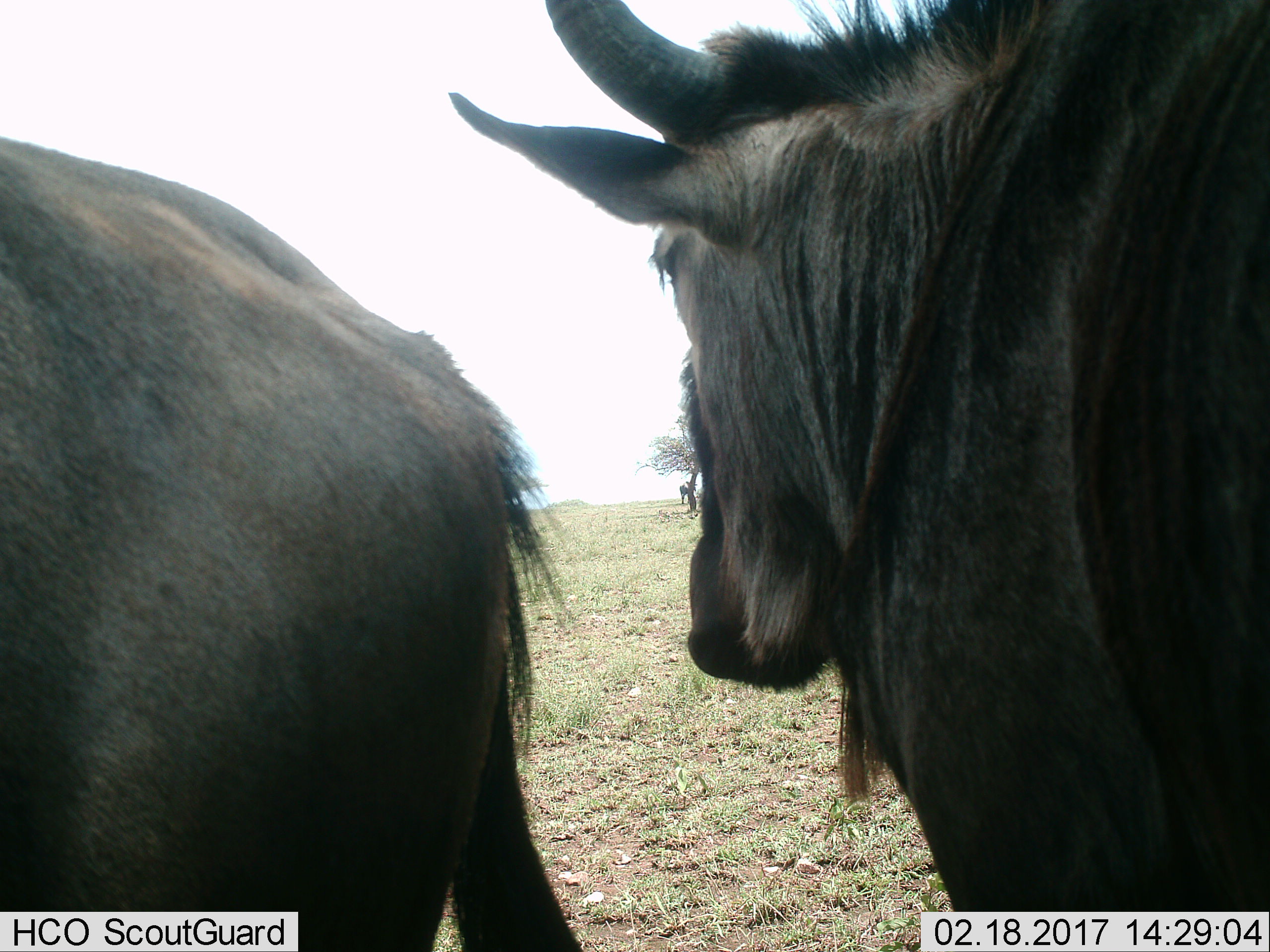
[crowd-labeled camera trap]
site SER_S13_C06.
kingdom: Animalia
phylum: Chordata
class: Mammalia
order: Artiodactyla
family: Bovidae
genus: Connochaetes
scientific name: Connochaetes taurinus taurinus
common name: blue wildebeest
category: wildebeestblue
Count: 2.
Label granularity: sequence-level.